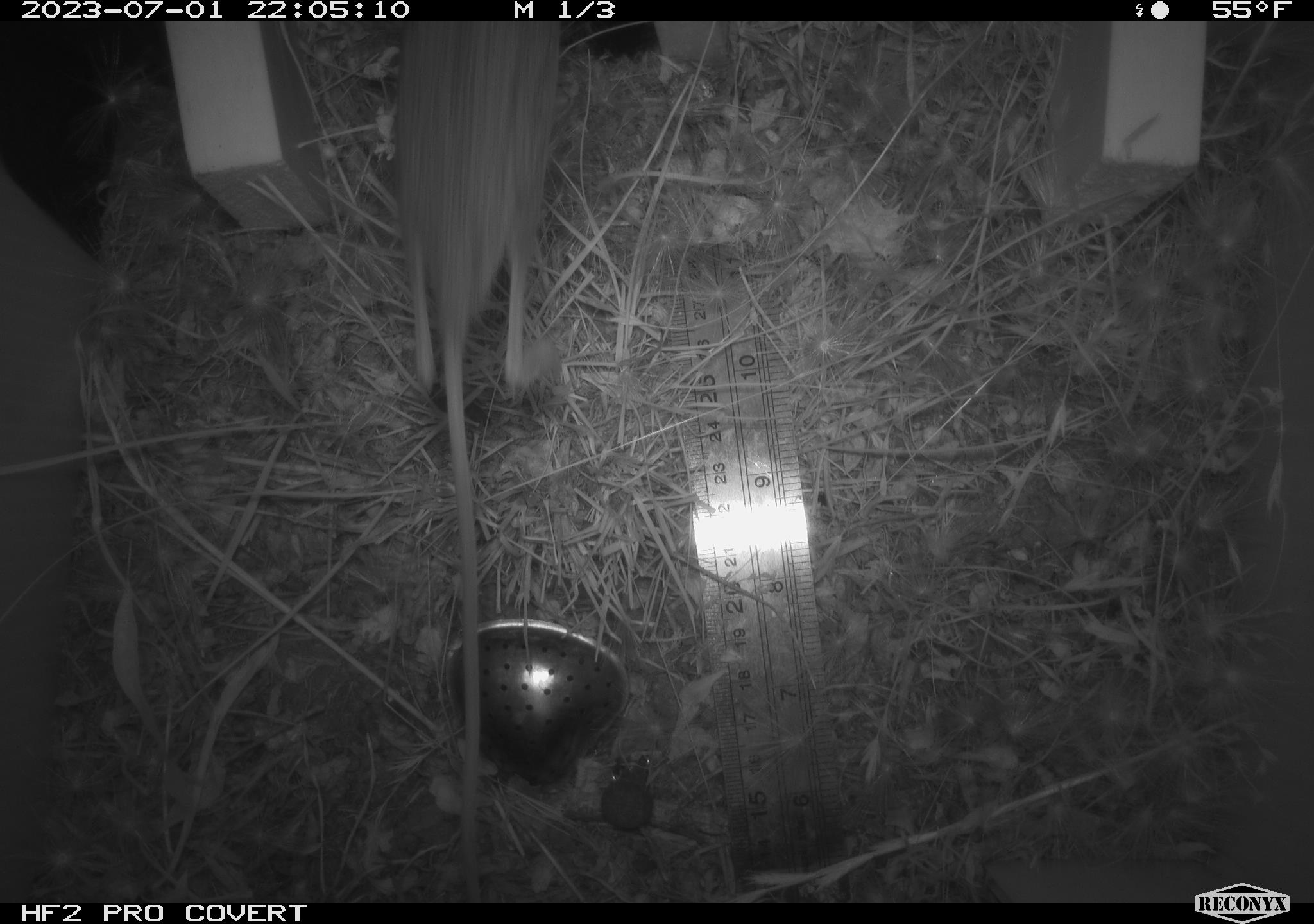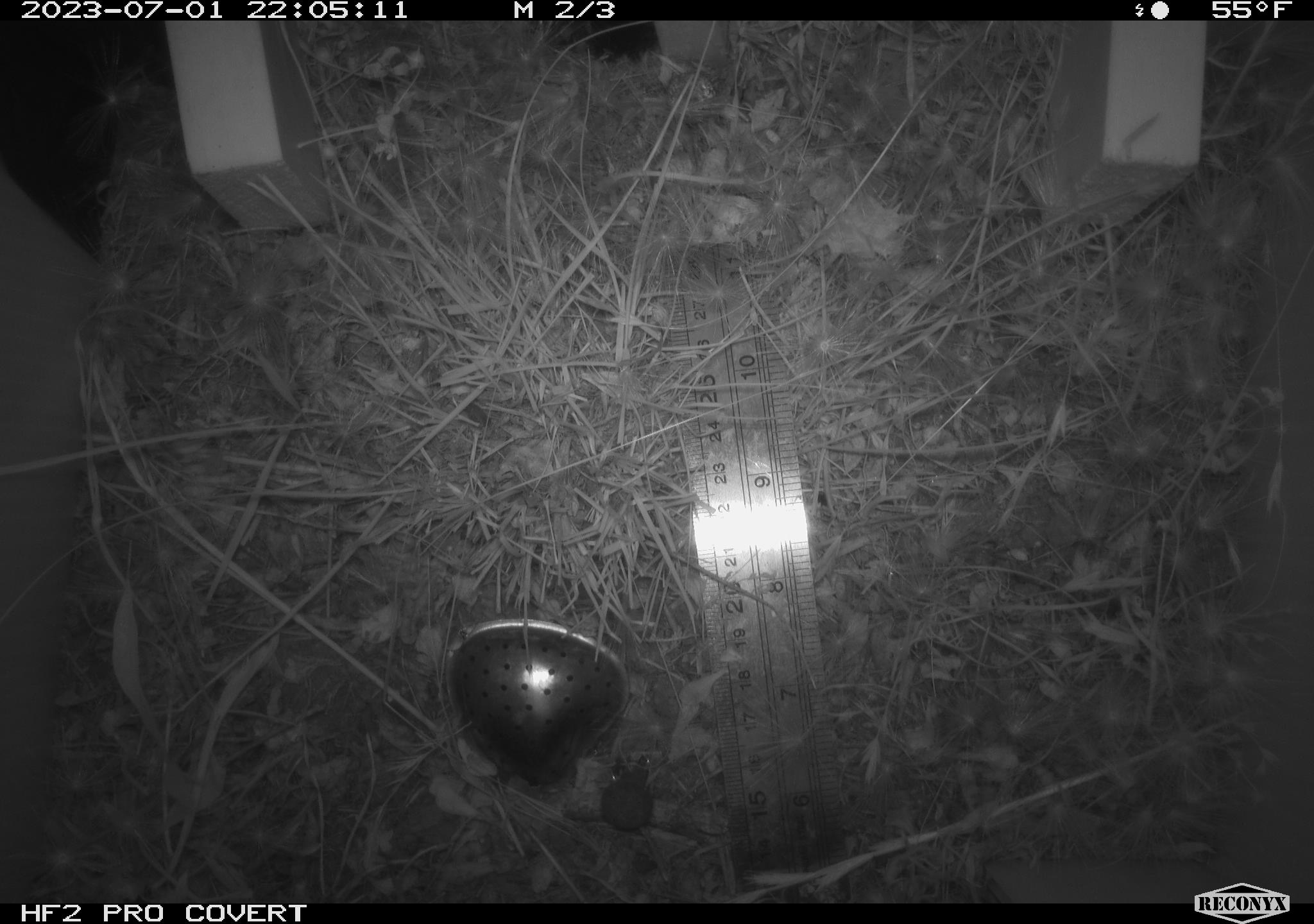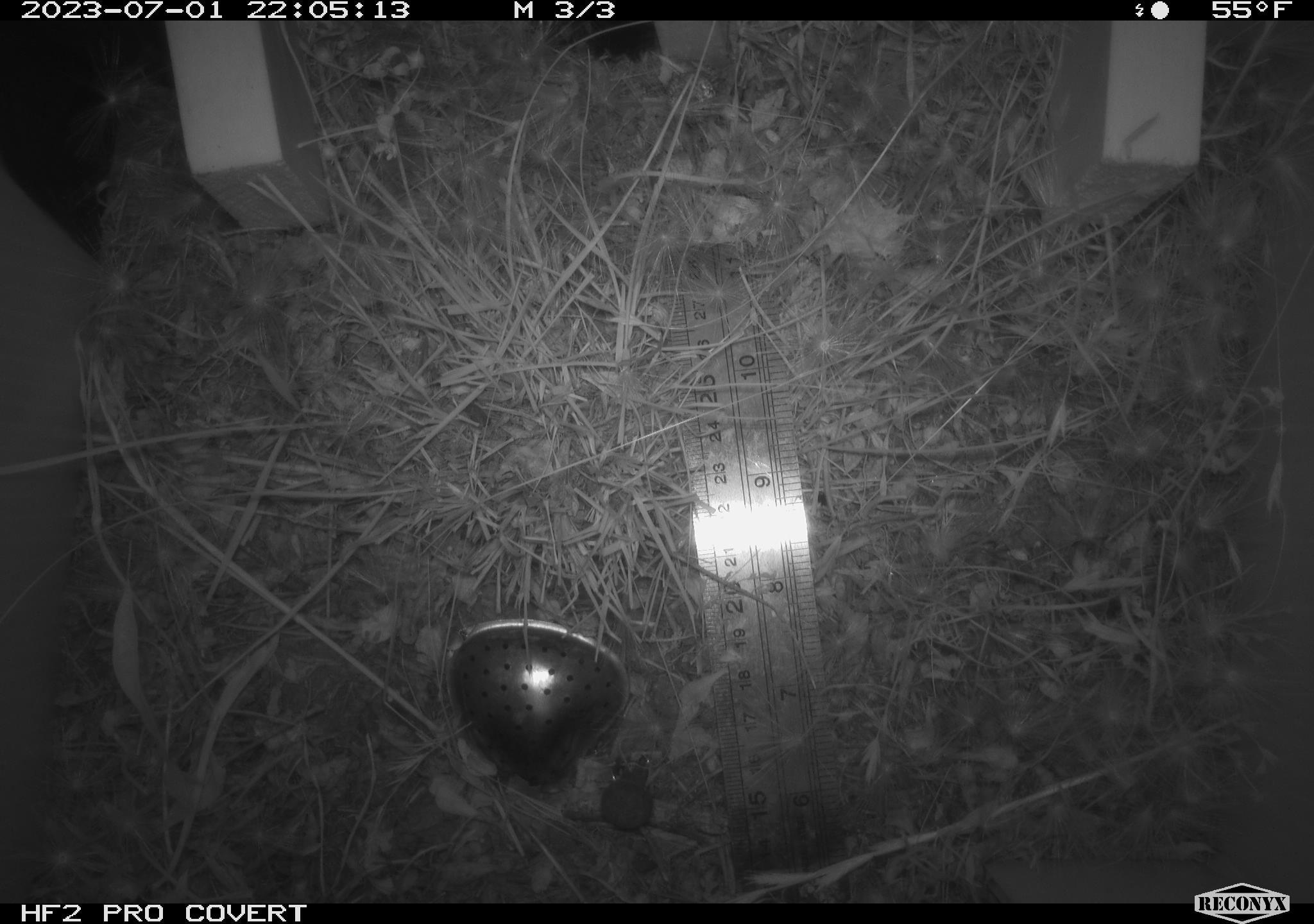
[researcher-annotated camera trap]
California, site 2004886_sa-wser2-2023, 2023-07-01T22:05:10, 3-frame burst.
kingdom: Animalia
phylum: Chordata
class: Mammalia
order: Rodentia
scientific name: Rodentia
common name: mouse species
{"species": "mouse species (Rodentia)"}